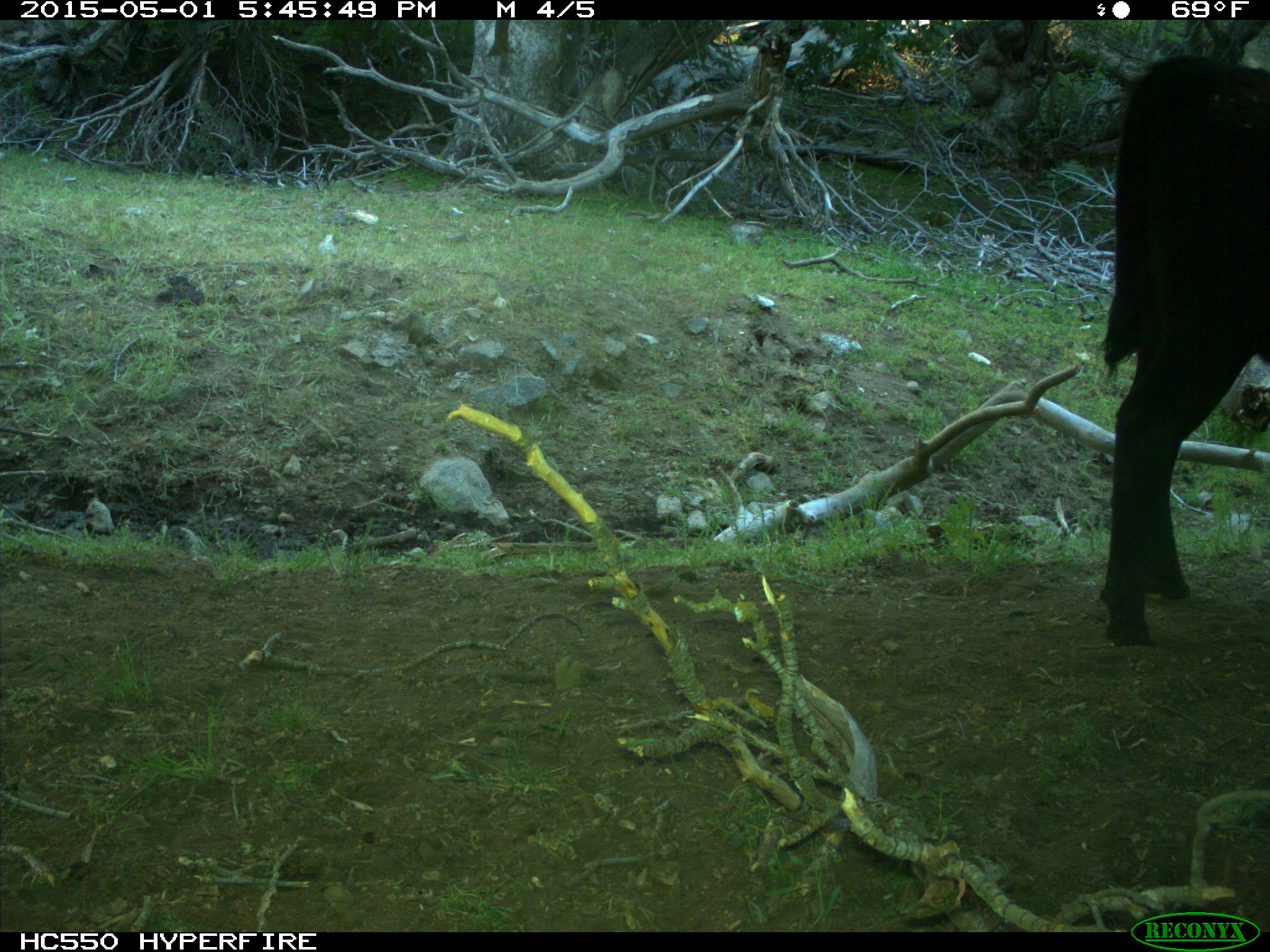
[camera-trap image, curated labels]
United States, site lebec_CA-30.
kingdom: Animalia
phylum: Chordata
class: Mammalia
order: Artiodactyla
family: Bovidae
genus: Bos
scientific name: Bos taurus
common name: domestic cow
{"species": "Bos taurus (domestic cow)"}